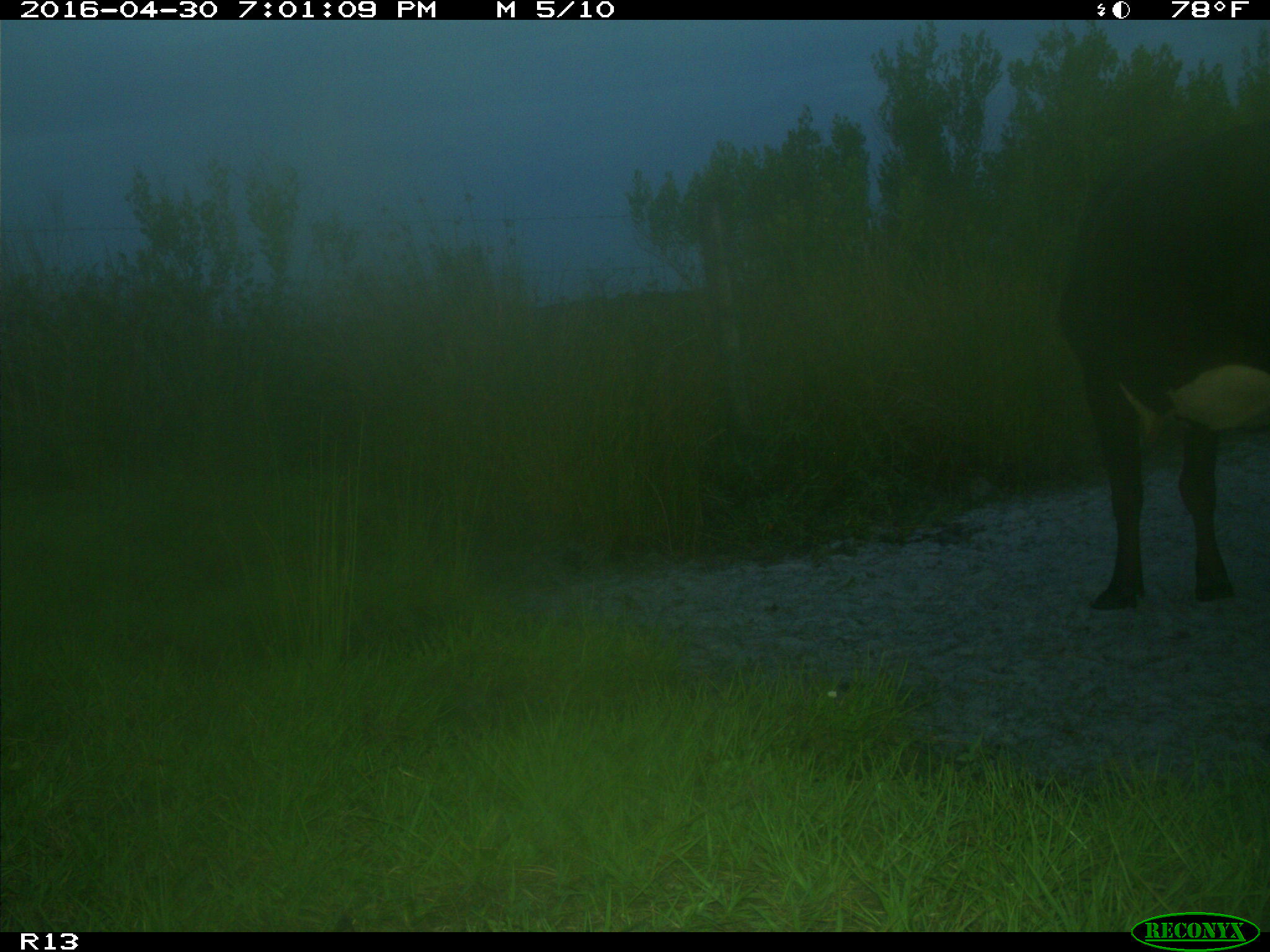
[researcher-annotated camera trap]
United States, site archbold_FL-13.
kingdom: Animalia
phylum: Chordata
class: Mammalia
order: Artiodactyla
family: Bovidae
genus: Bos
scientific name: Bos taurus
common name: domestic cow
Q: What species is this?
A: Bos taurus (domestic cow).